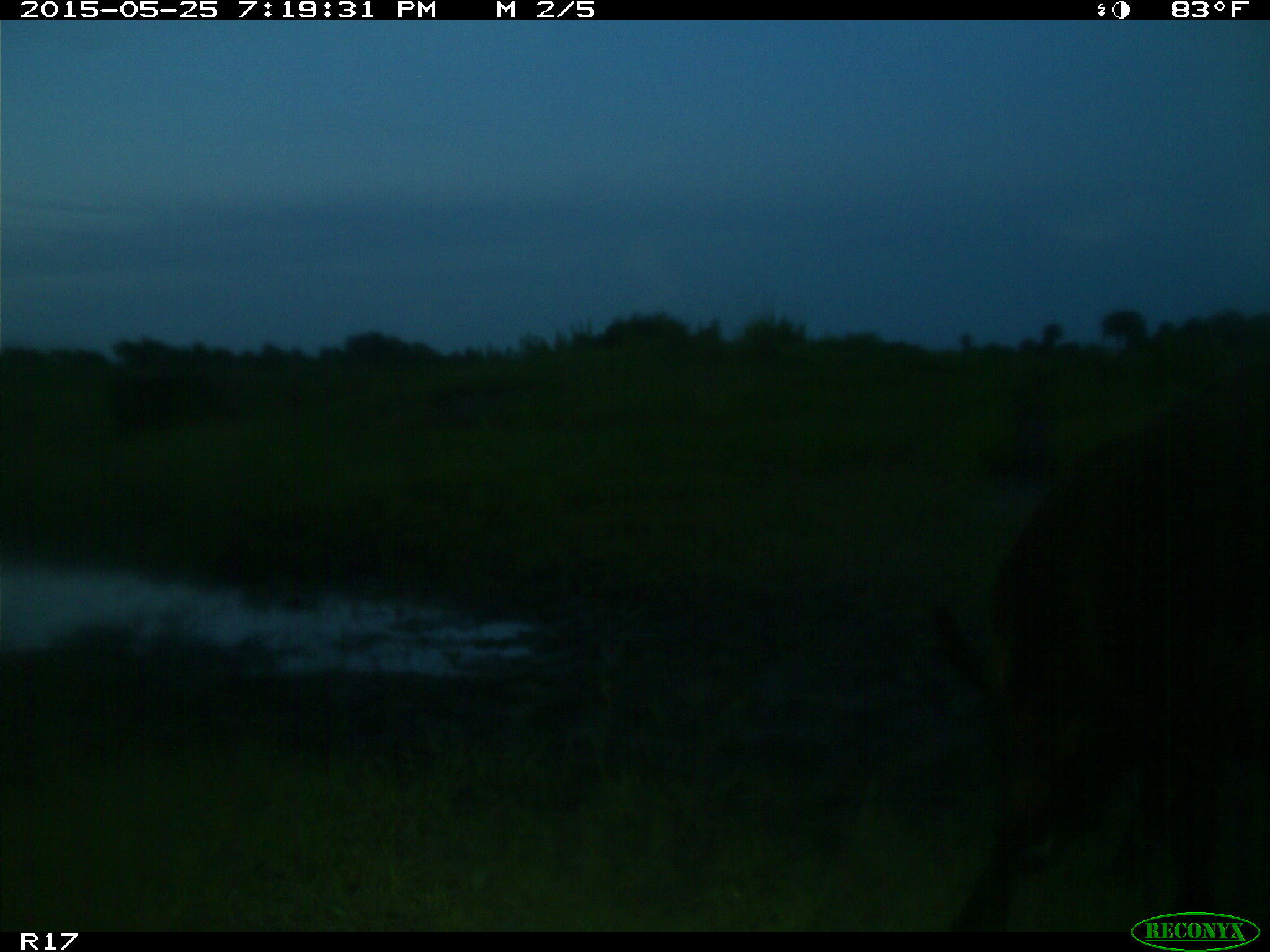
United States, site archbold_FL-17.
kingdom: Animalia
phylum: Chordata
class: Mammalia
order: Artiodactyla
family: Bovidae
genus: Bos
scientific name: Bos taurus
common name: domestic cow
Bos taurus (domestic cow).